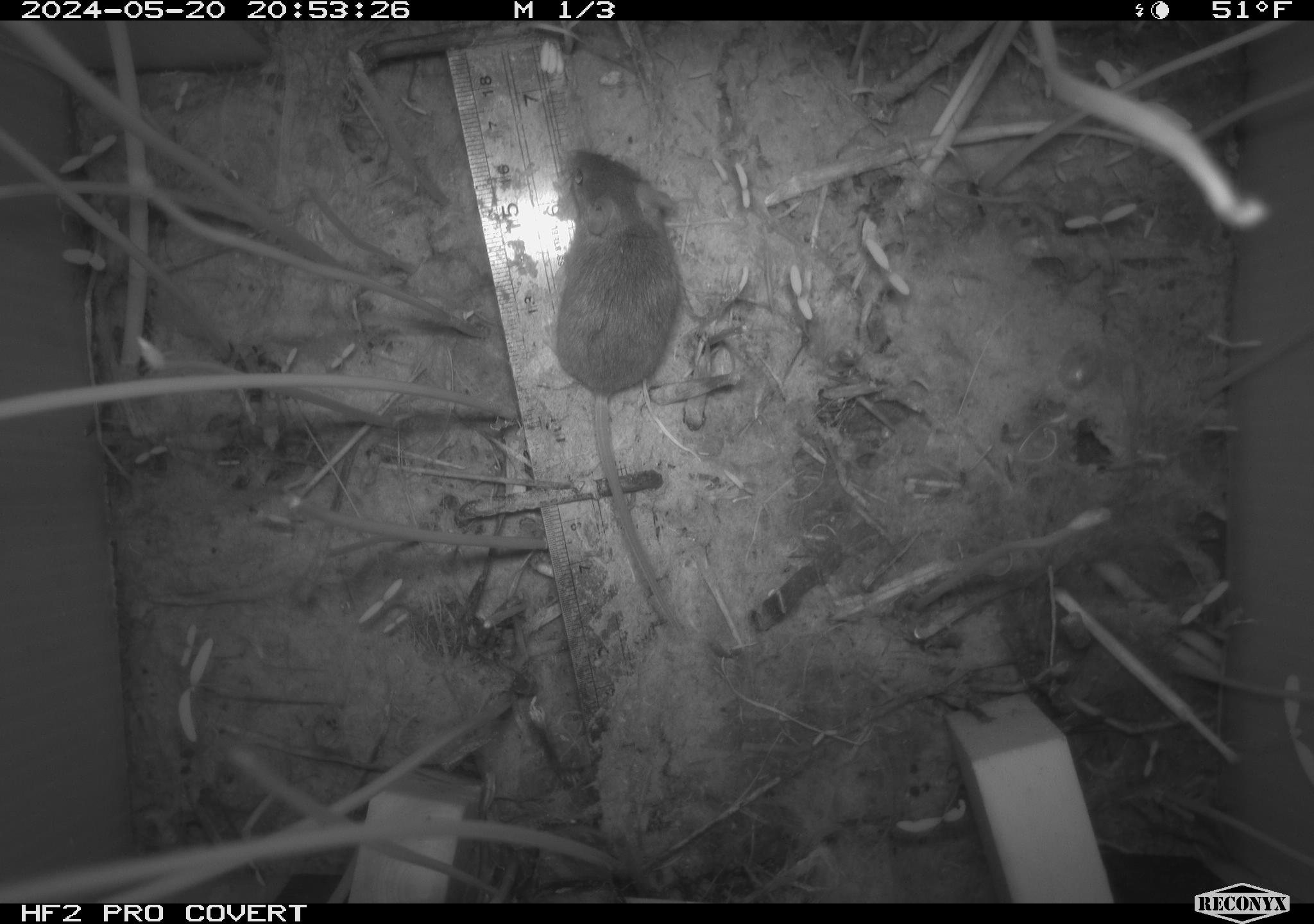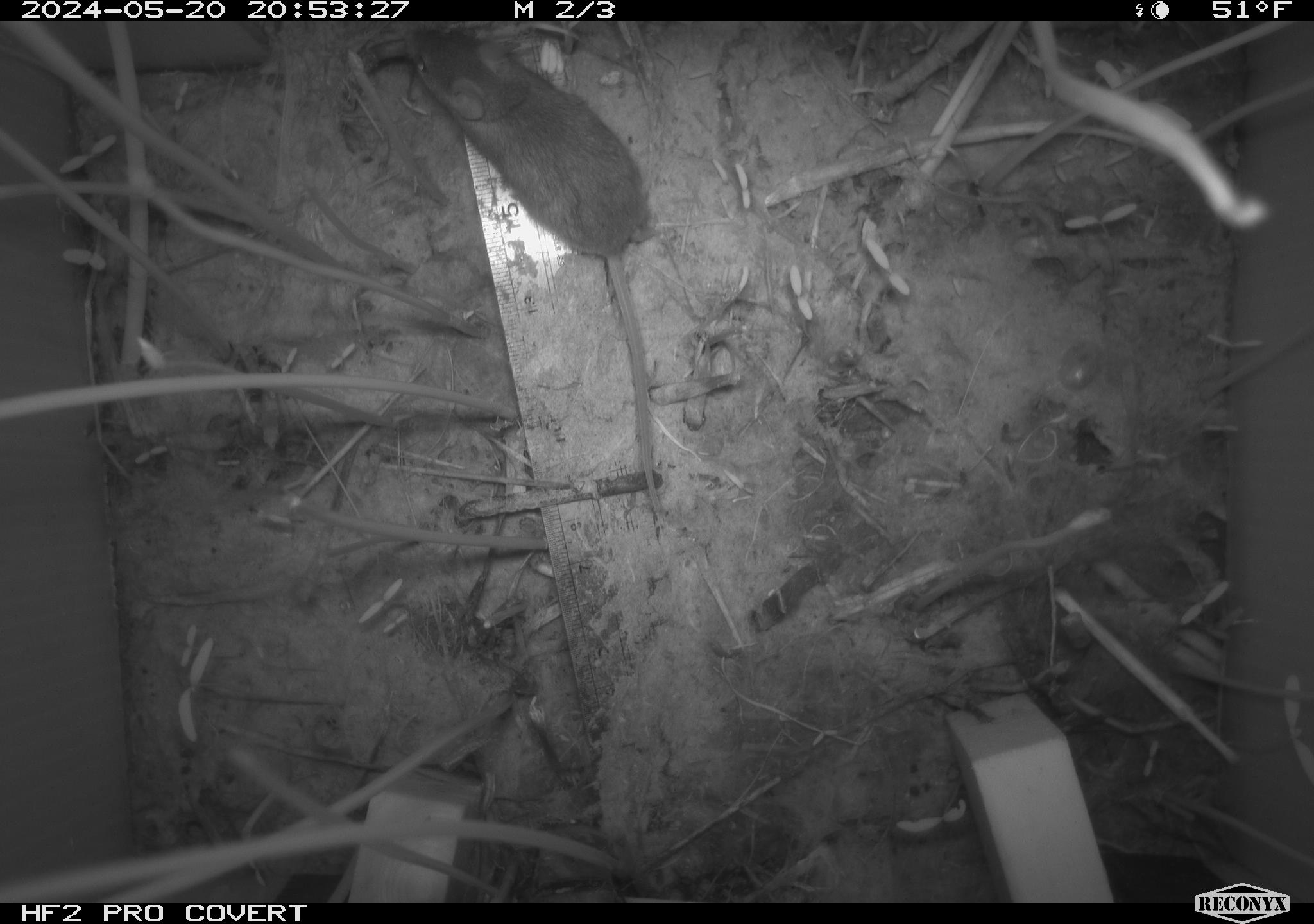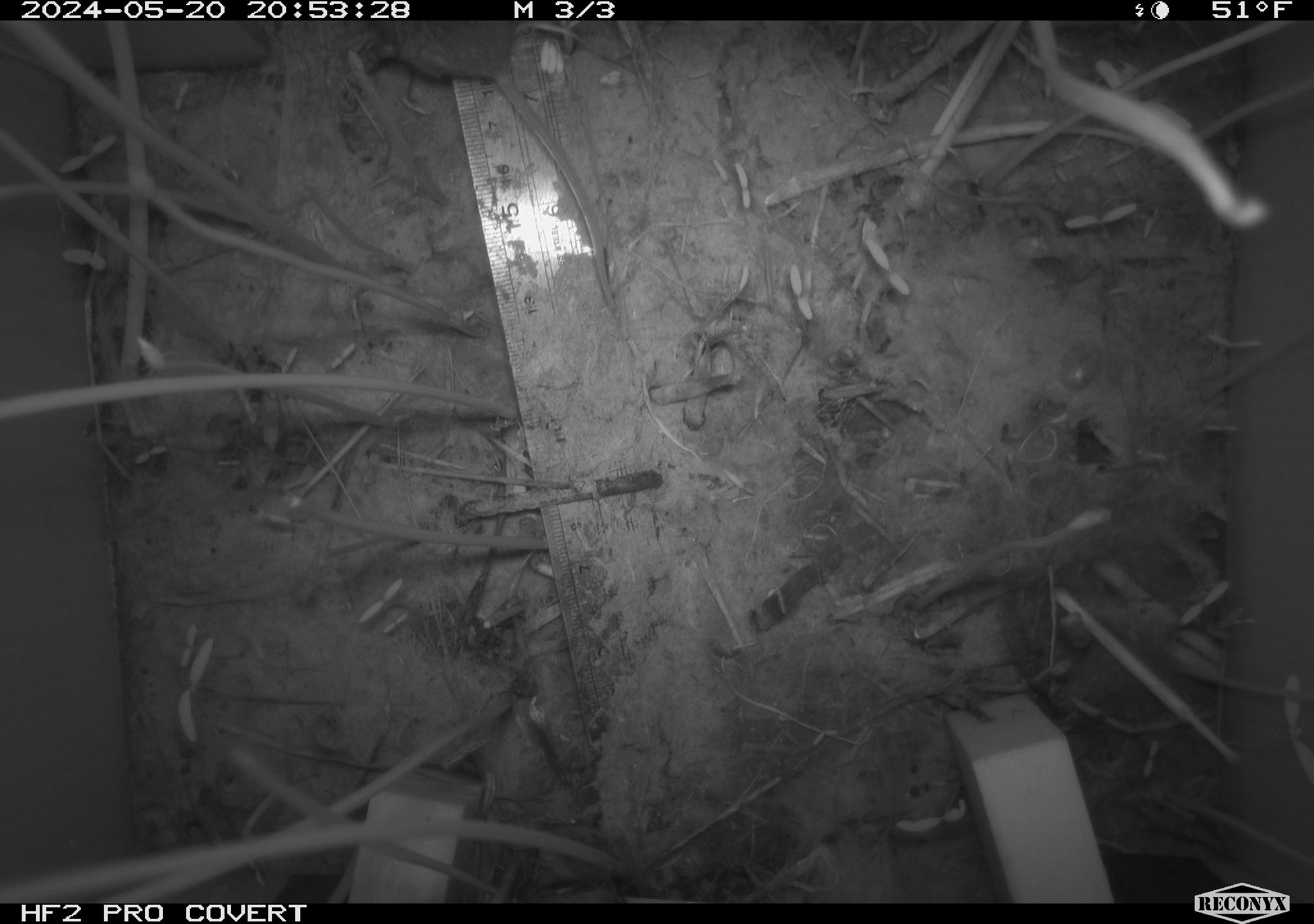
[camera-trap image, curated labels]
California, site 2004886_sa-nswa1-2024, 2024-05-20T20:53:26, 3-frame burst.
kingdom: Animalia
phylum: Chordata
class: Mammalia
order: Rodentia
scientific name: Rodentia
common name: mouse species